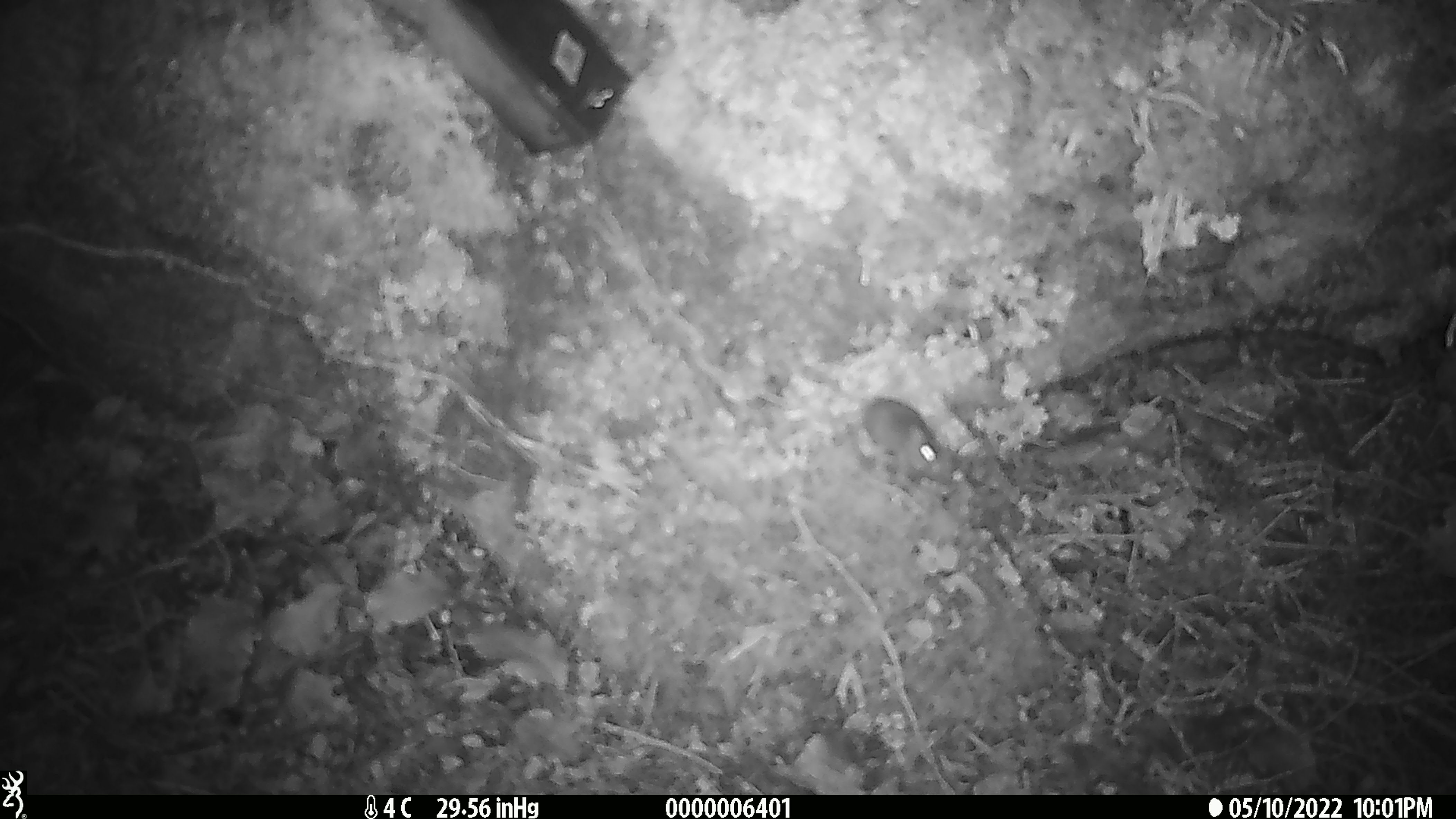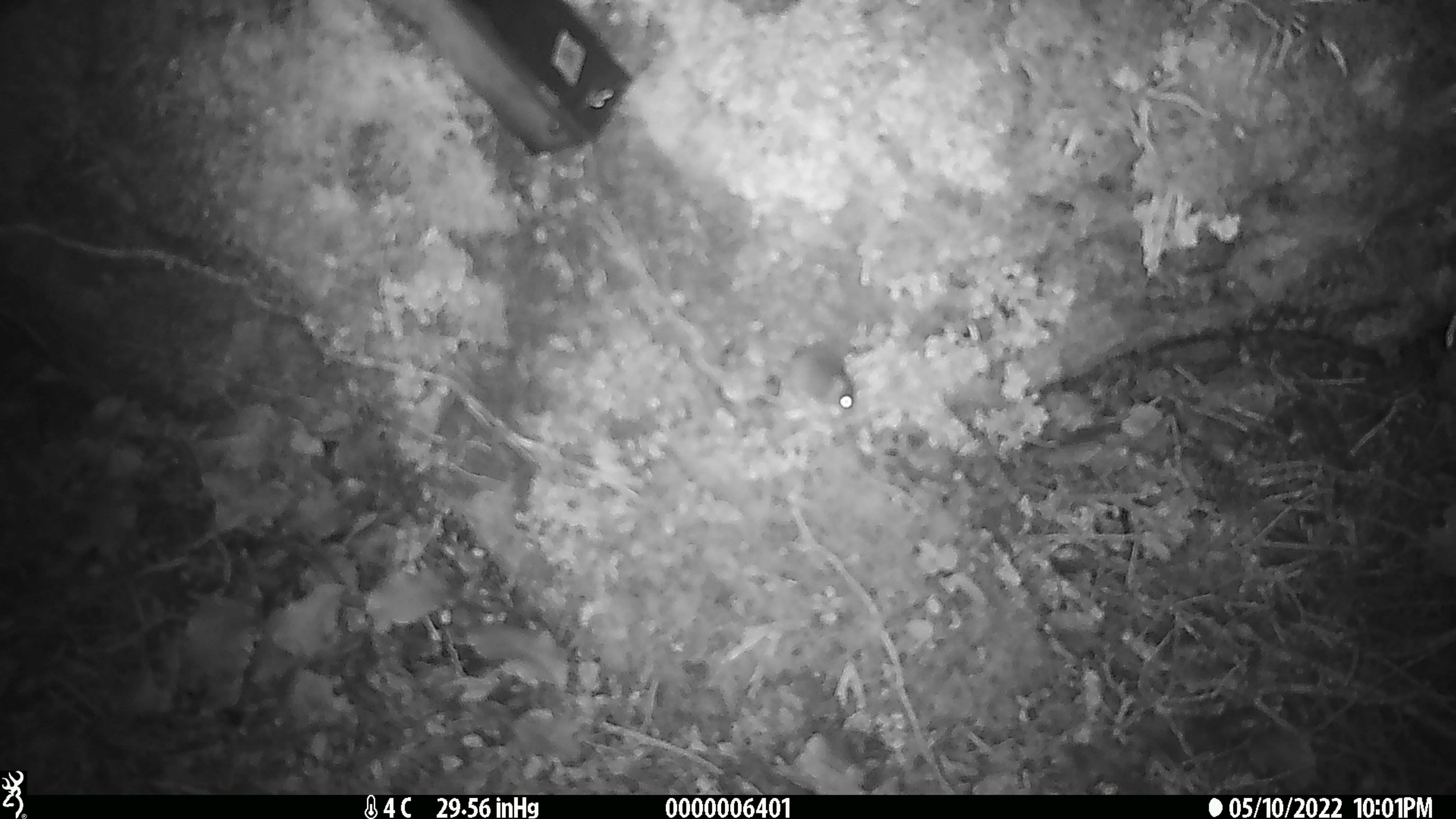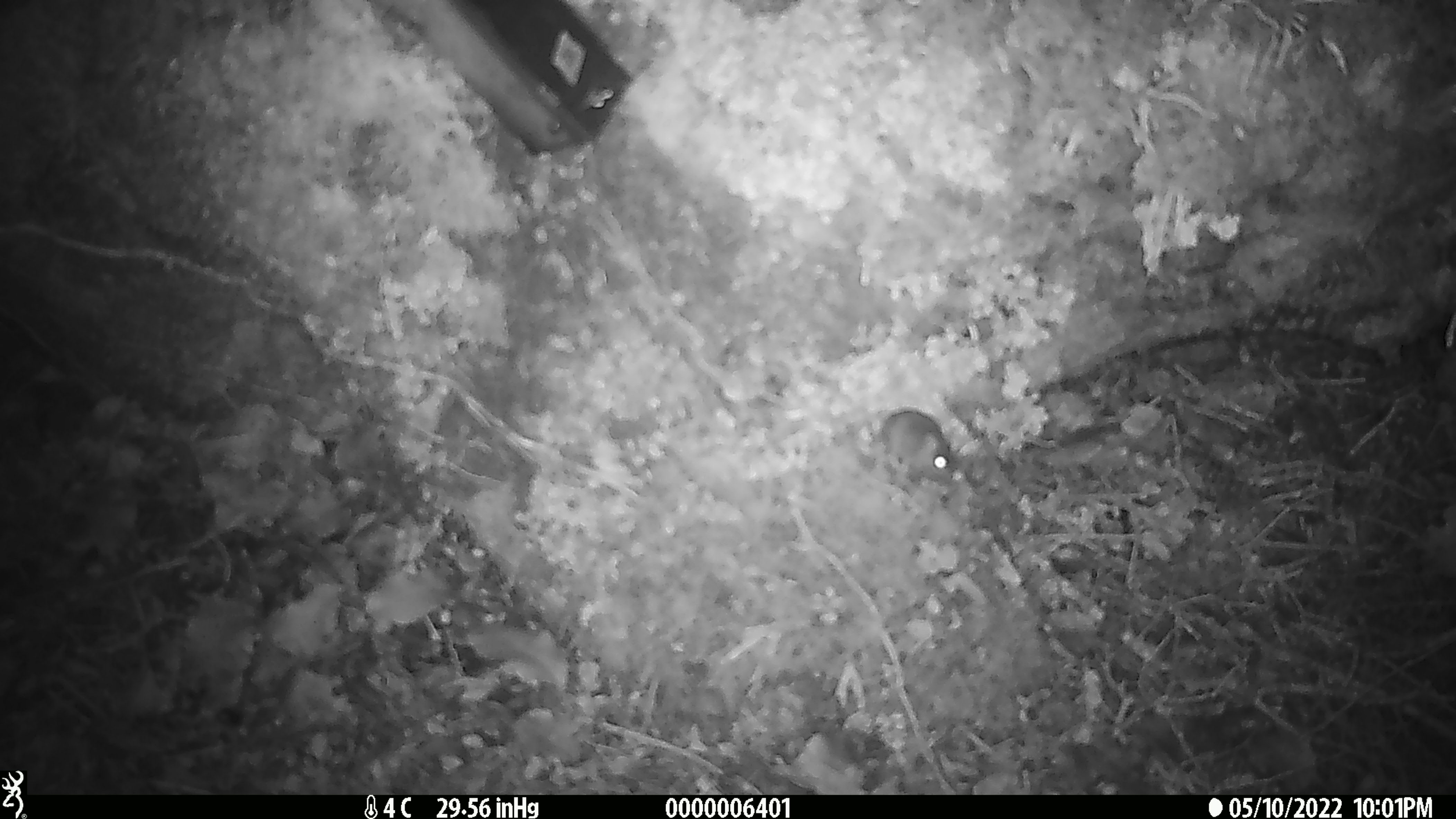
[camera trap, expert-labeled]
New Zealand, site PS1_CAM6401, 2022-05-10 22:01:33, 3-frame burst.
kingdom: Animalia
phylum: Chordata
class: Mammalia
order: Rodentia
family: Muridae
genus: Mus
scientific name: Mus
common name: mouse